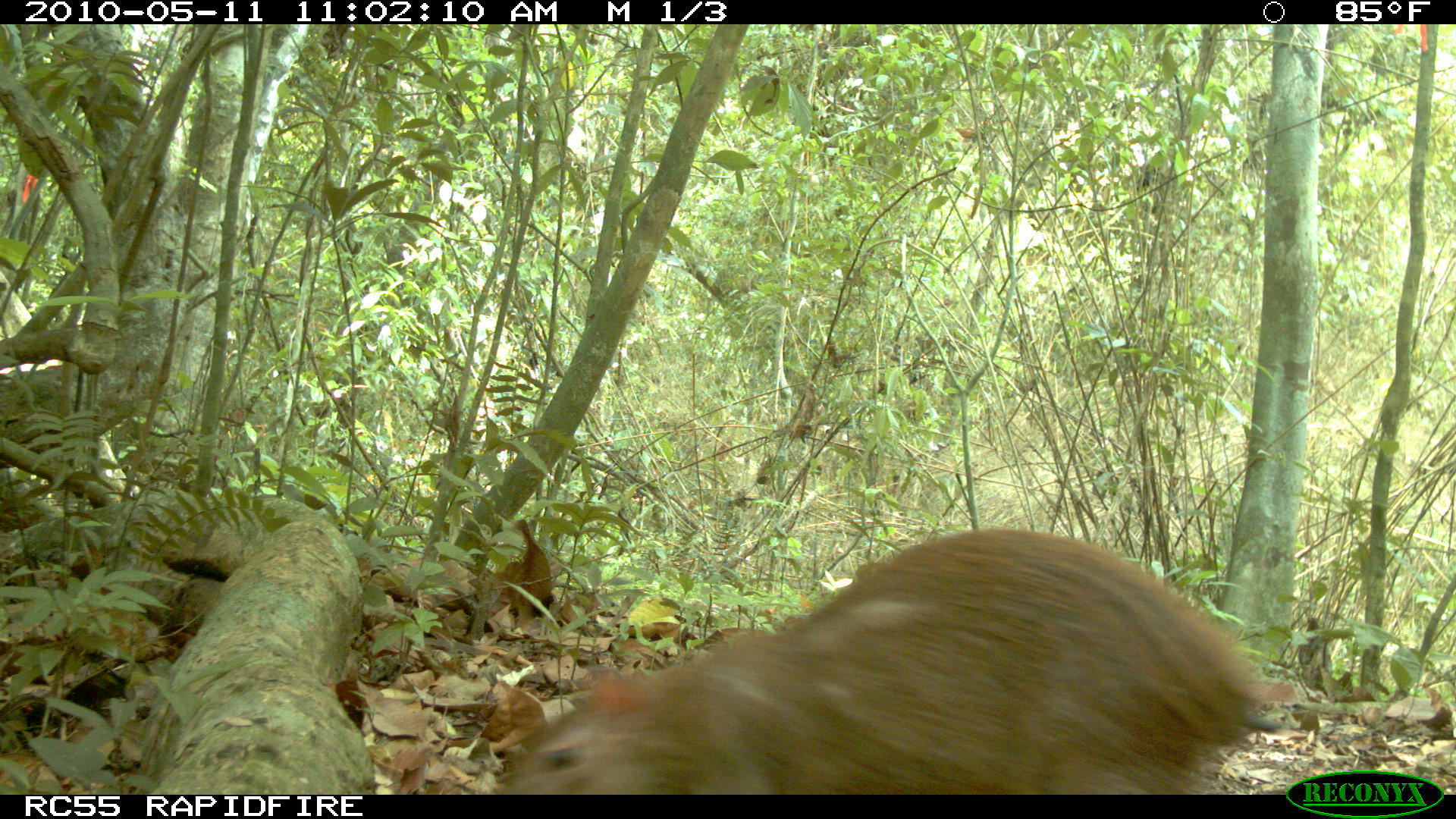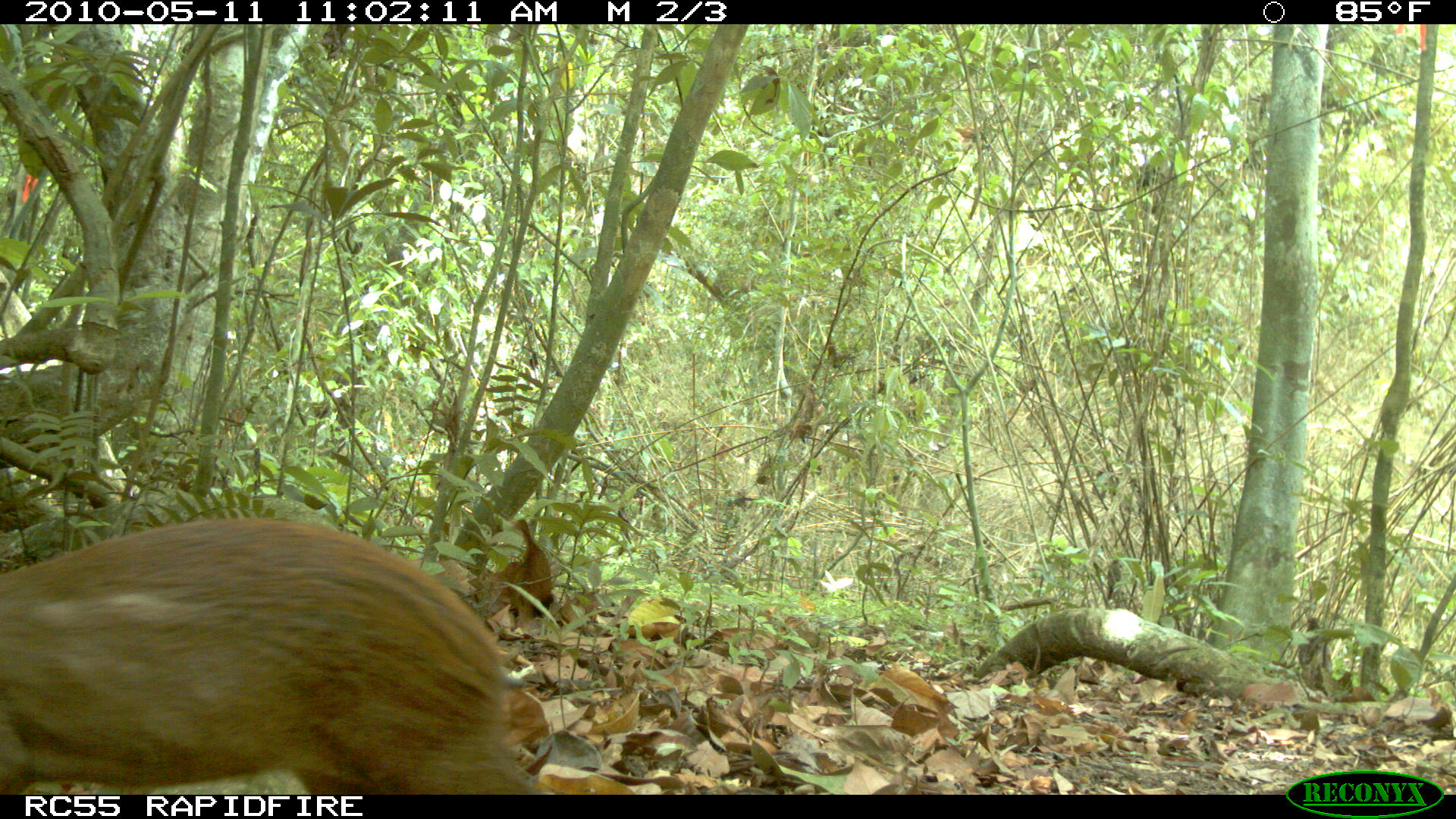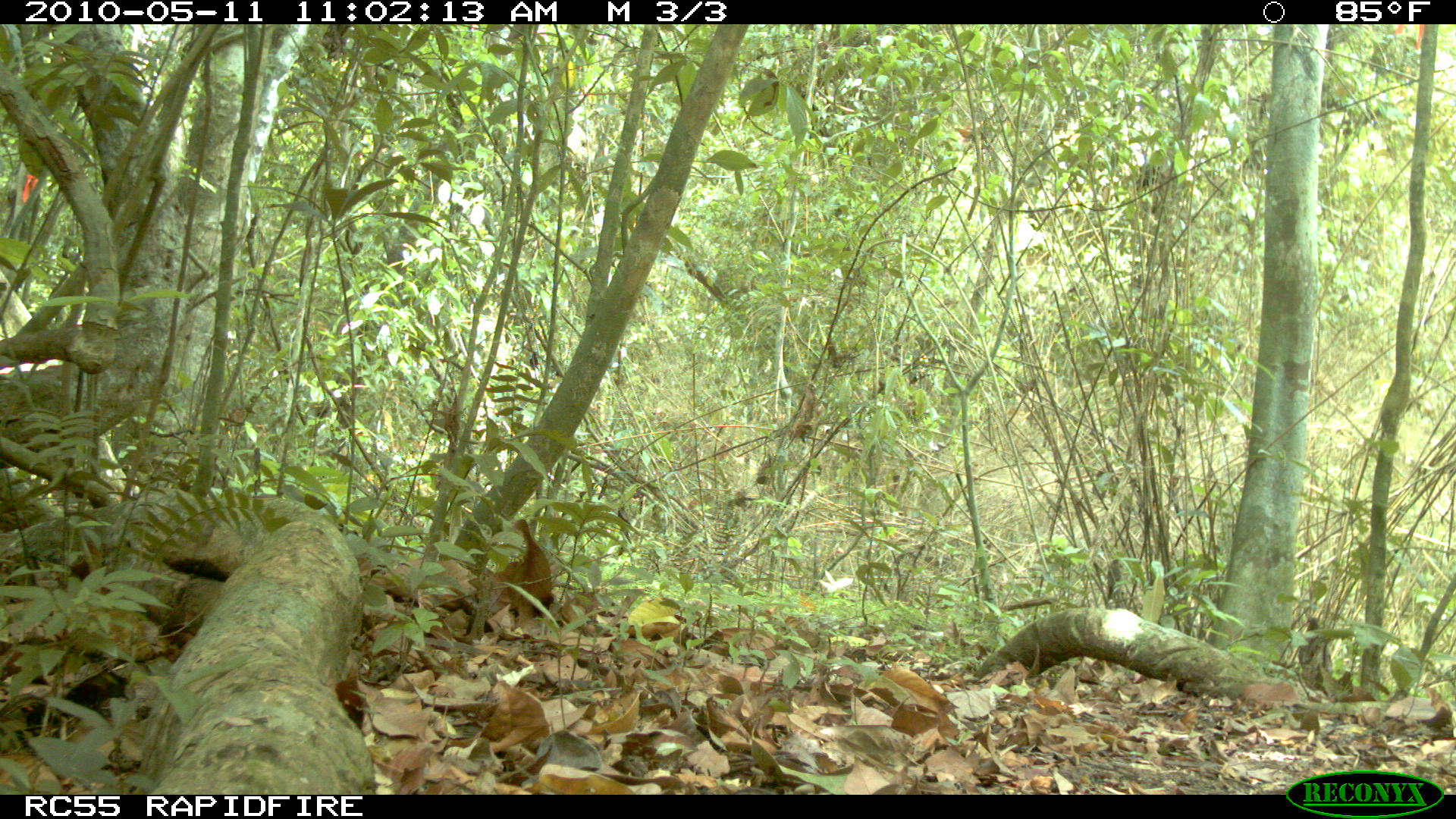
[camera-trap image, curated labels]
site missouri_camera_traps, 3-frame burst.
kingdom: Animalia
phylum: Chordata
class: Mammalia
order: Rodentia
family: Dasyproctidae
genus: Dasyprocta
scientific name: Dasyprocta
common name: agouti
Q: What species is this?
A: Agouti (Dasyprocta).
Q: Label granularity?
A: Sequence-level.